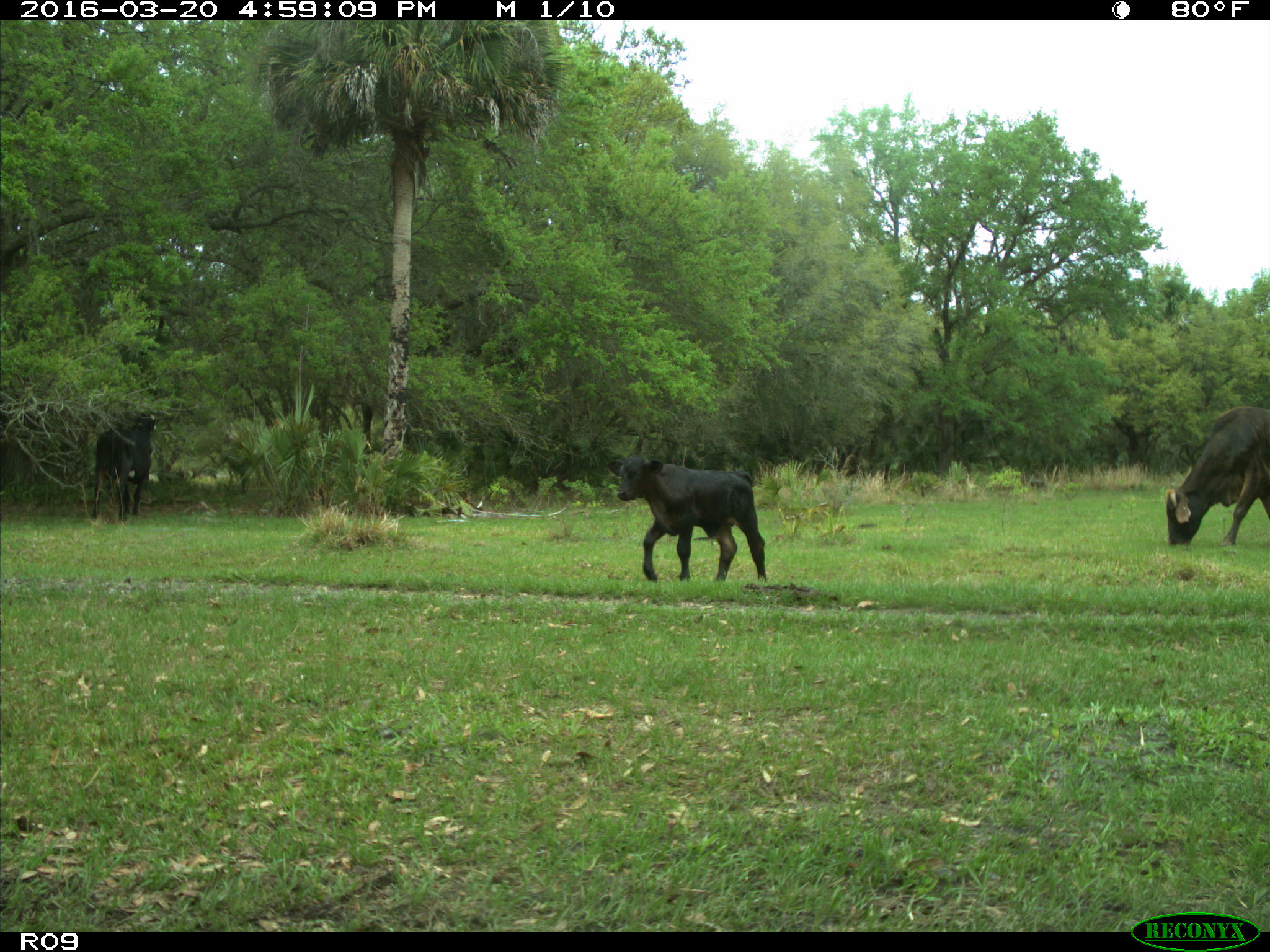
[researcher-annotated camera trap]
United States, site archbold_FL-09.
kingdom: Animalia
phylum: Chordata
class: Mammalia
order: Artiodactyla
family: Bovidae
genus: Bos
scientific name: Bos taurus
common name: domestic cow